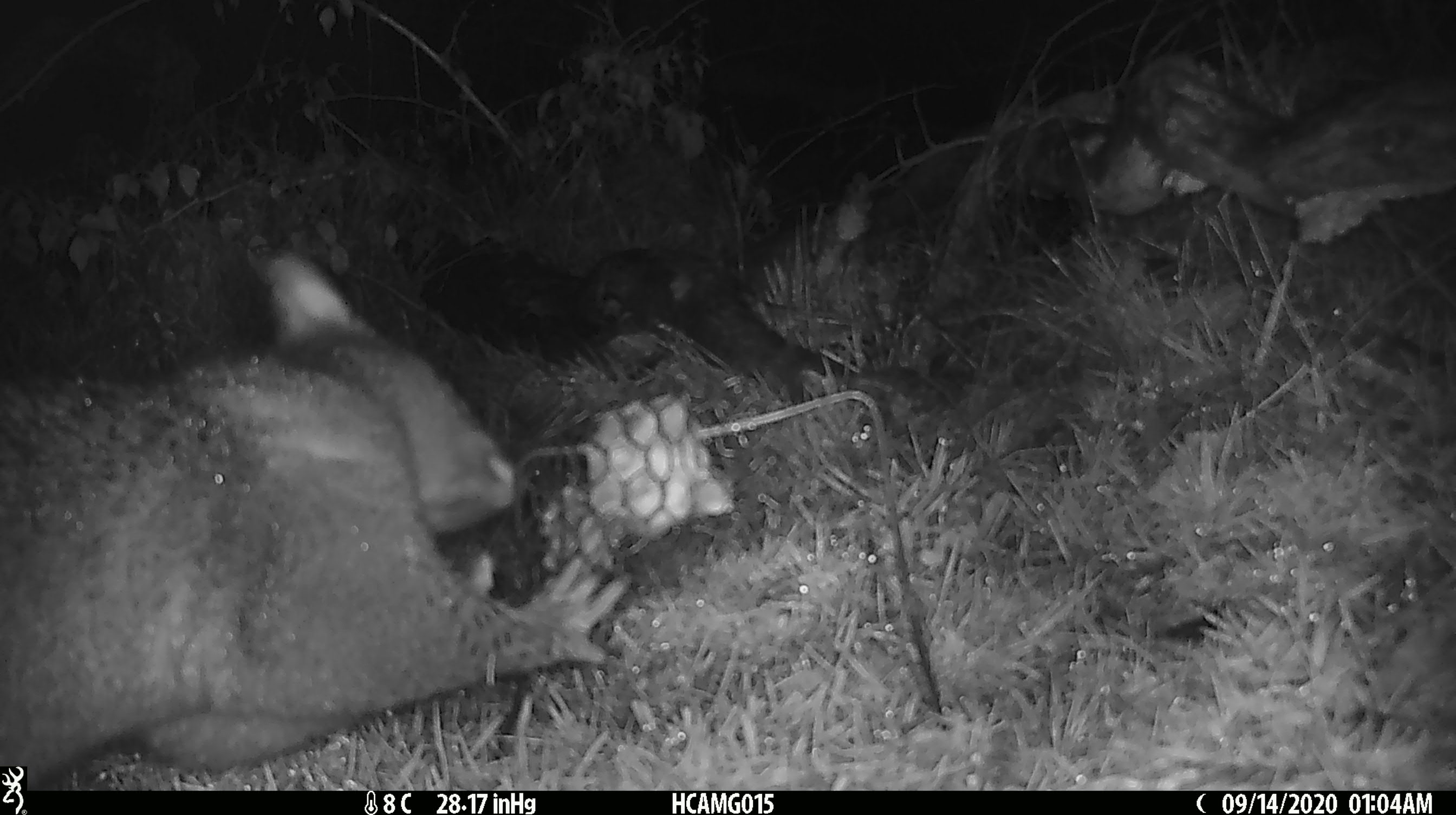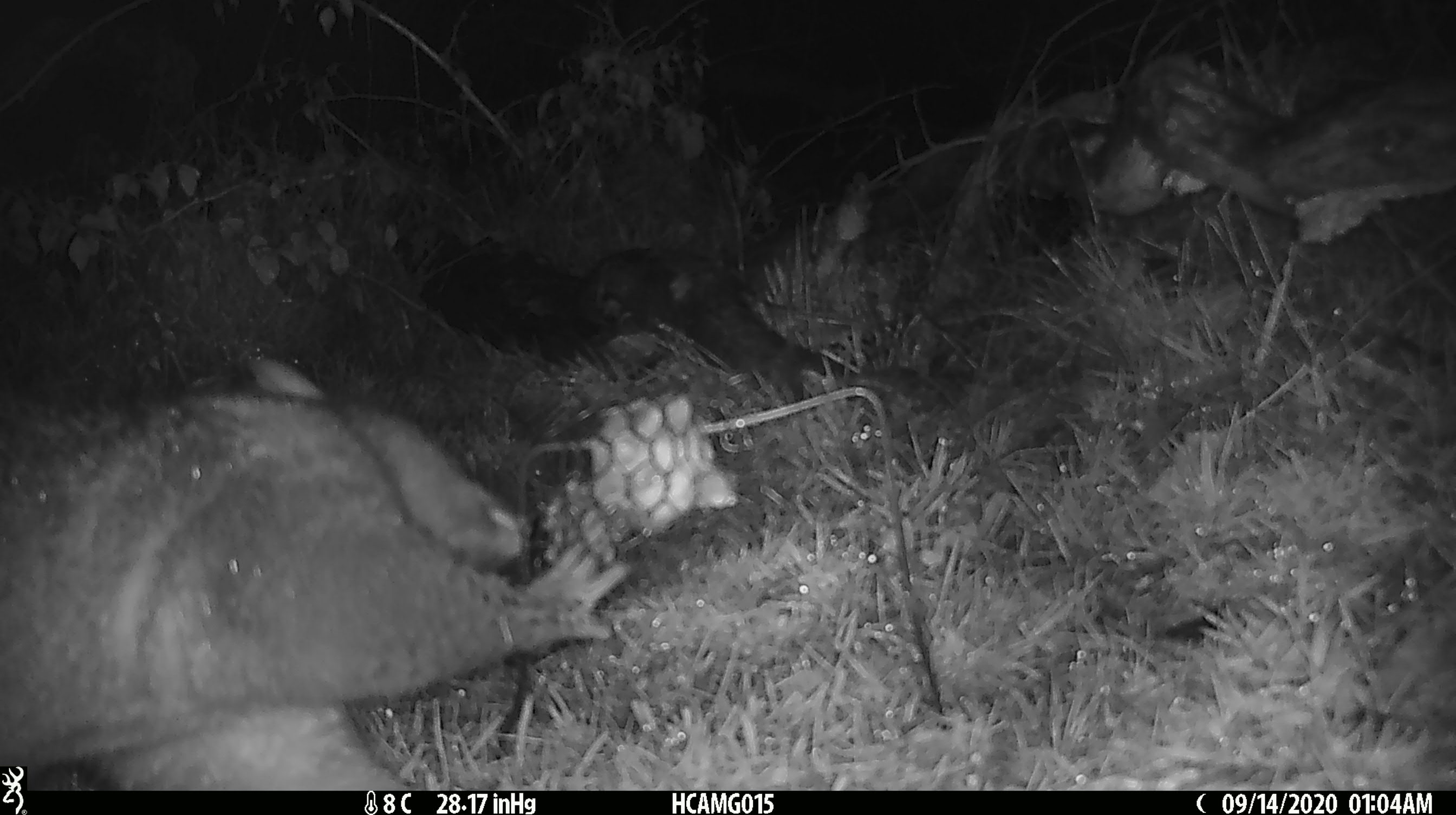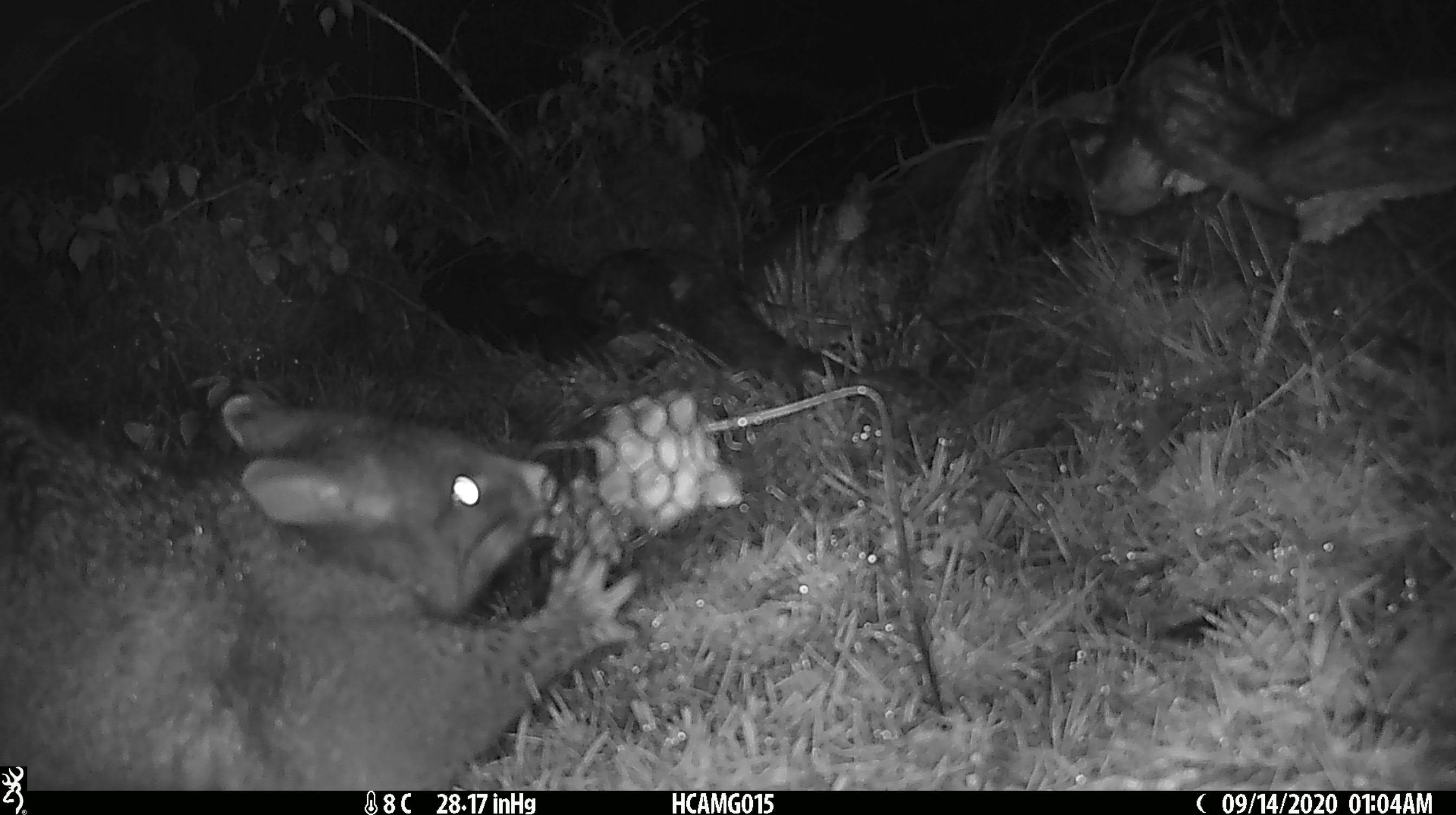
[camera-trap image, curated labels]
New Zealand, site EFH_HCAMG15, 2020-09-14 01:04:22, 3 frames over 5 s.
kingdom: Animalia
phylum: Chordata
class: Mammalia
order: Diprotodontia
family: Phalangeridae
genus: Trichosurus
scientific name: Trichosurus vulpecula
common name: common brushtail possum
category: possum